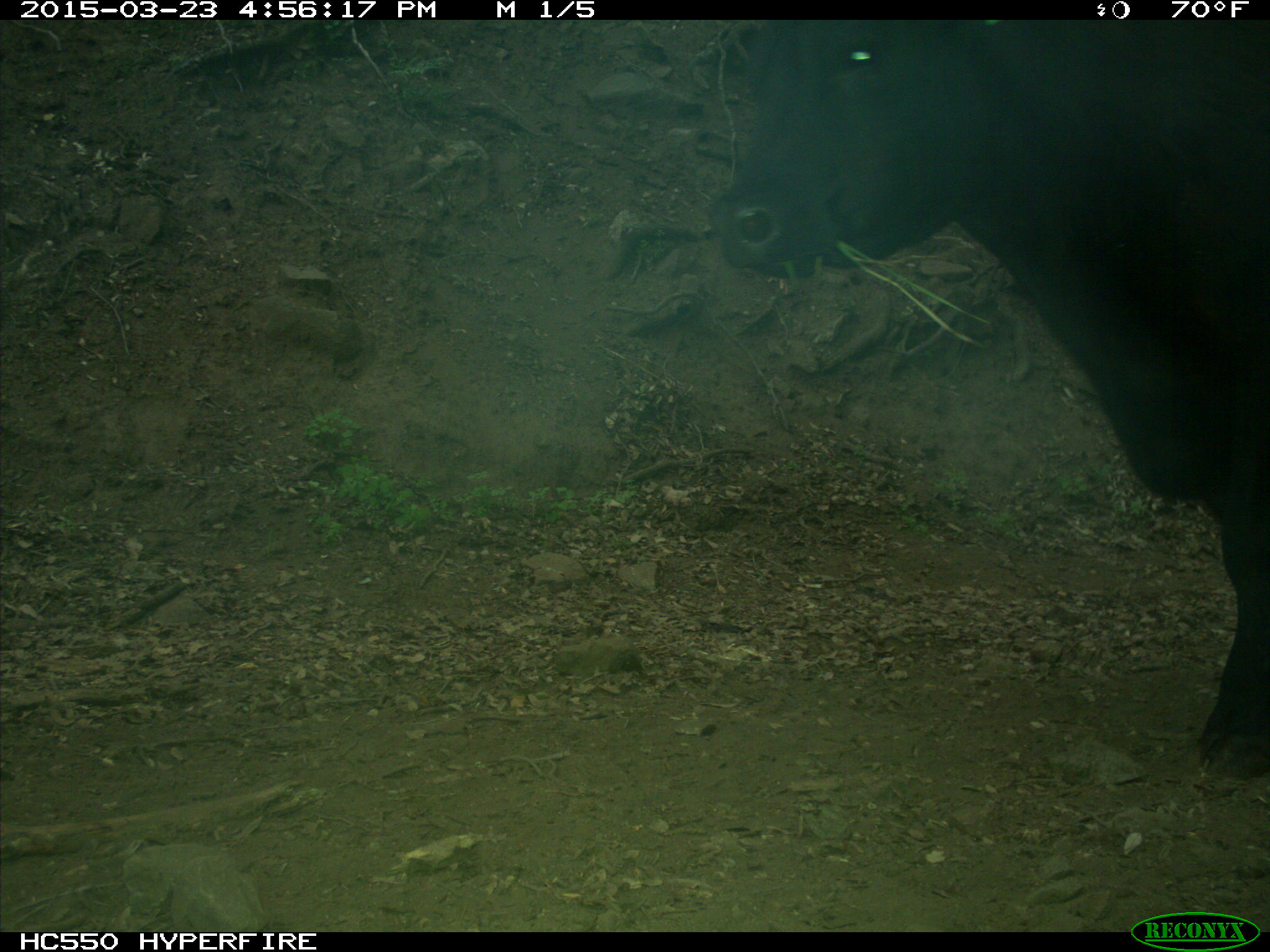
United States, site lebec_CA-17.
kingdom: Animalia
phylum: Chordata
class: Mammalia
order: Artiodactyla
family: Bovidae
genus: Bos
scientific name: Bos taurus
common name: domestic cow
Bos taurus (domestic cow).